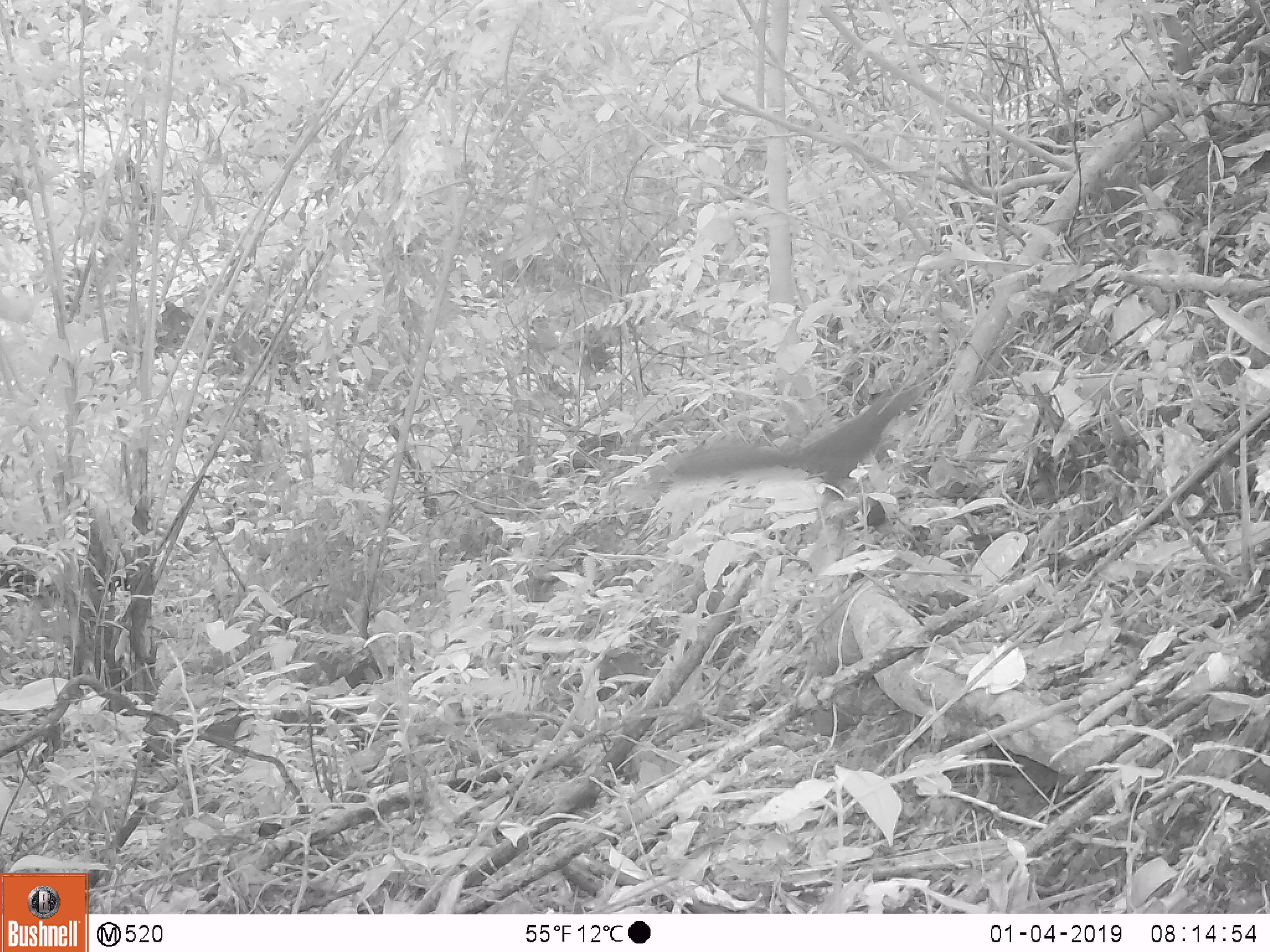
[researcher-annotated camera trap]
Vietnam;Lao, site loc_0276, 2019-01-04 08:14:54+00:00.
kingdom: Animalia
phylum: Chordata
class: Mammalia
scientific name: Mammalia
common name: mammal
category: unidentified small mammal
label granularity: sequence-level